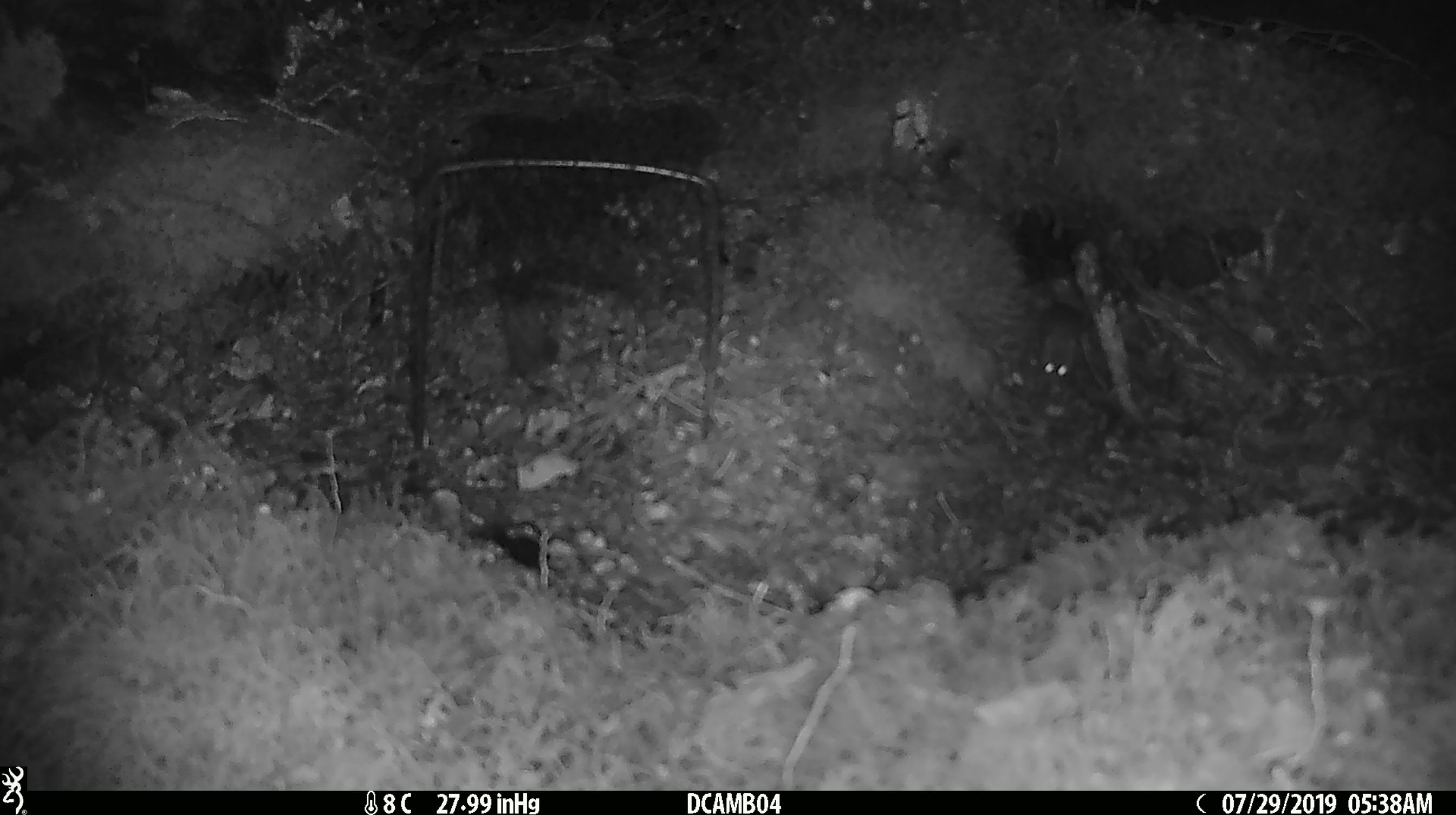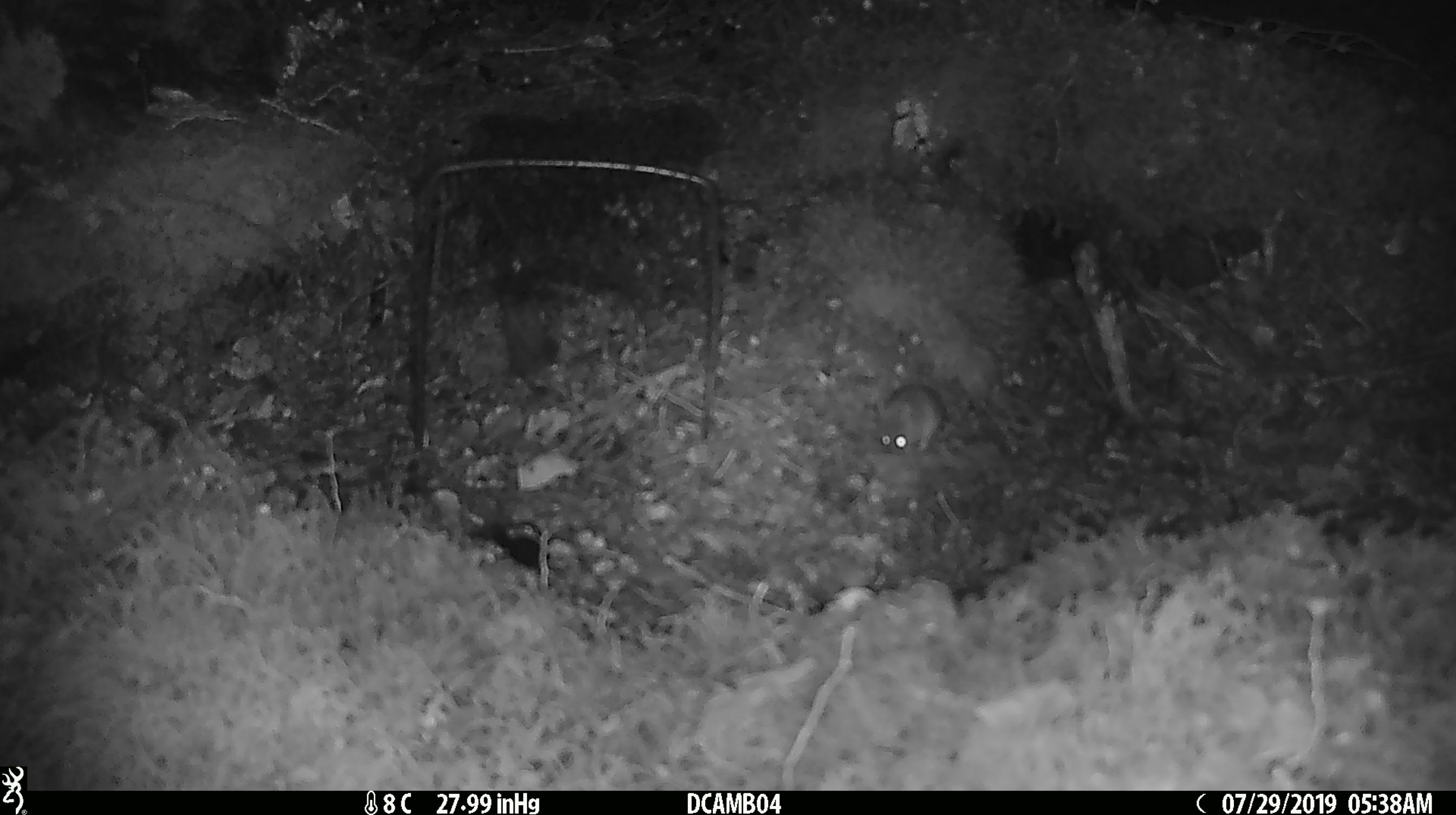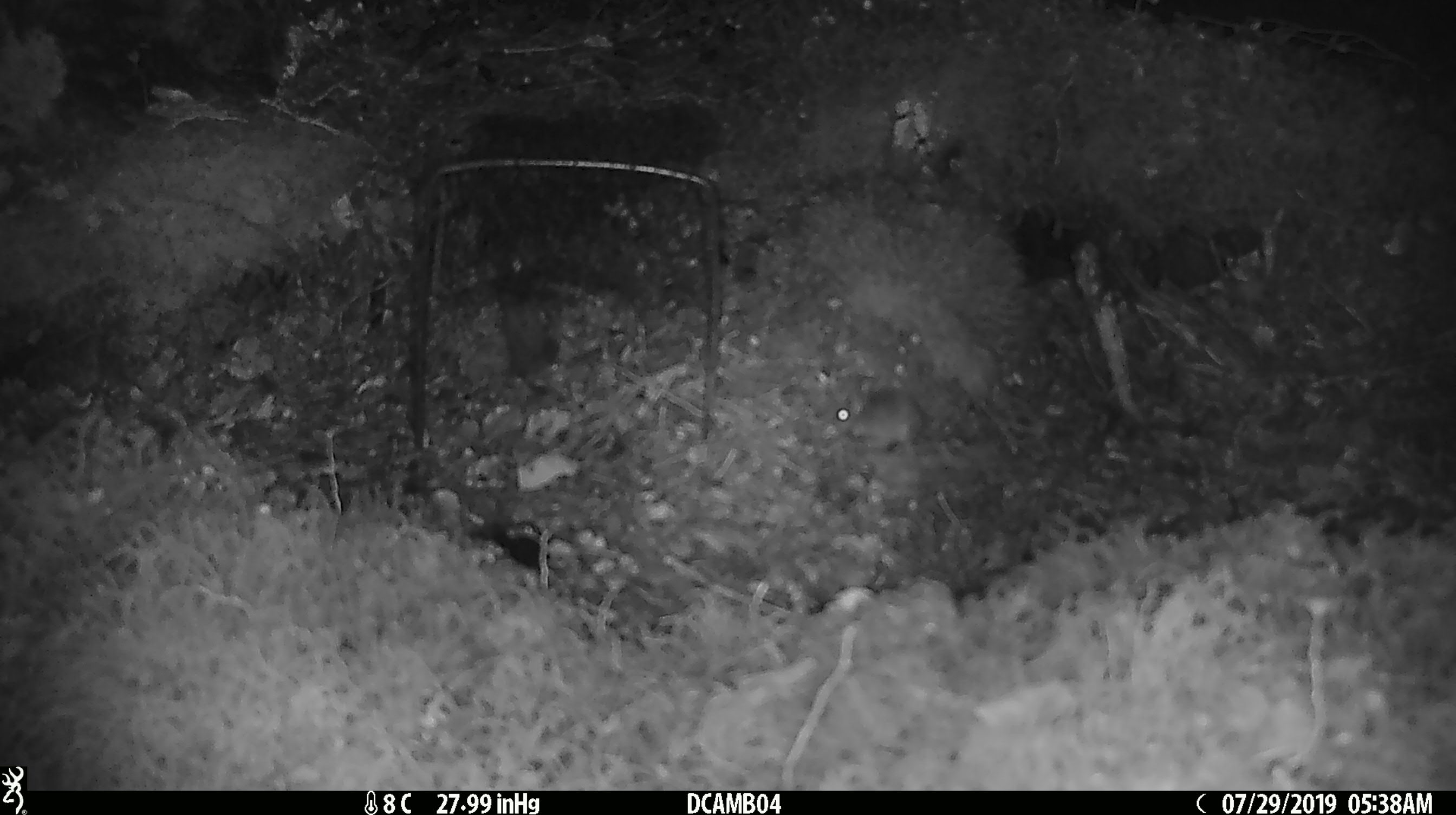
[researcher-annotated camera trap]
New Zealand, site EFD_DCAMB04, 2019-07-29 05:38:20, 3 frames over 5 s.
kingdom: Animalia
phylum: Chordata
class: Mammalia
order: Rodentia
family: Muridae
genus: Mus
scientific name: Mus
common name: mouse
Mouse (Mus).